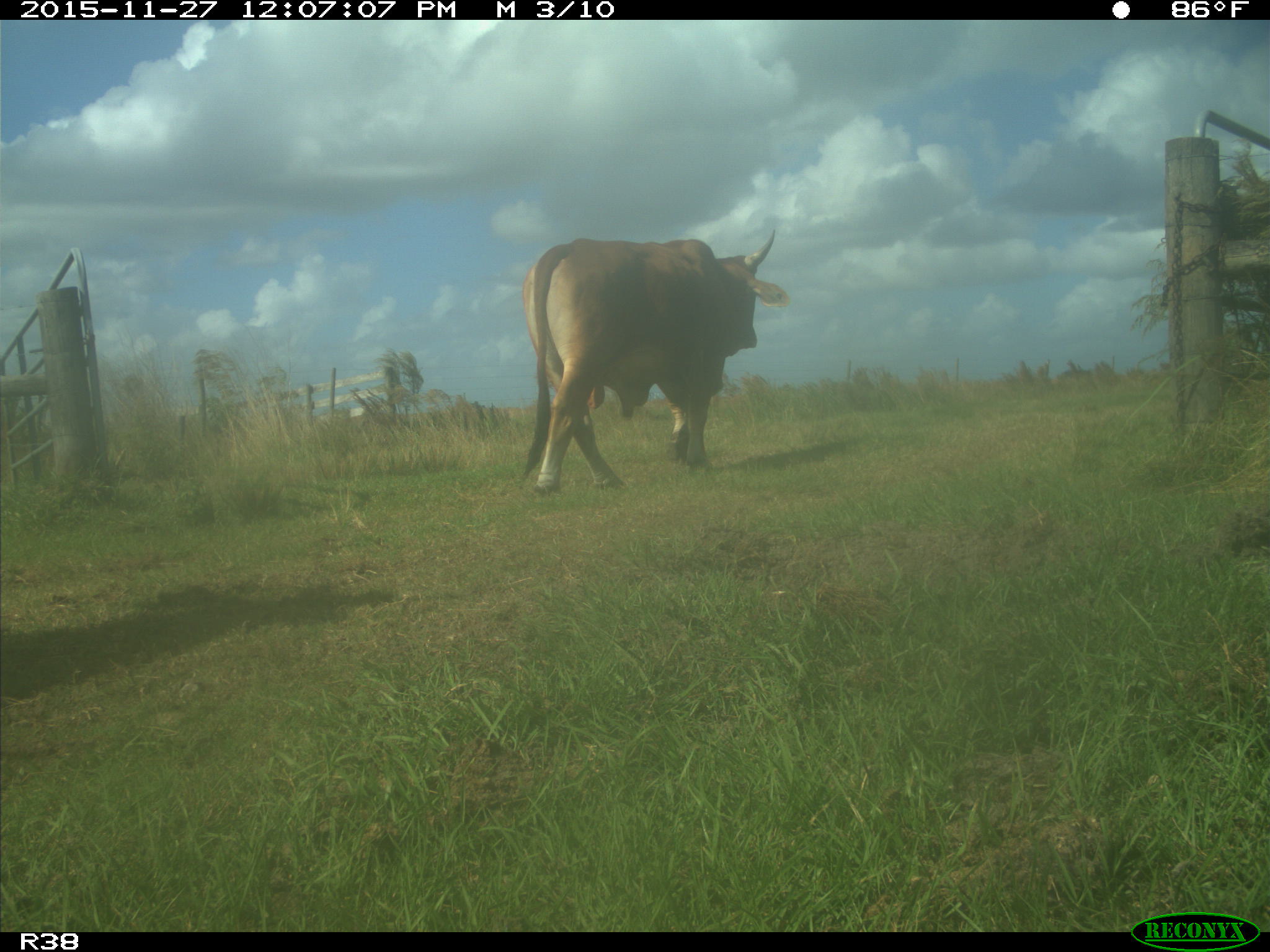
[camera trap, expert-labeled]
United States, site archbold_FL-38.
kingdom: Animalia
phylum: Chordata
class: Mammalia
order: Artiodactyla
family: Bovidae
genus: Bos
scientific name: Bos taurus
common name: domestic cow